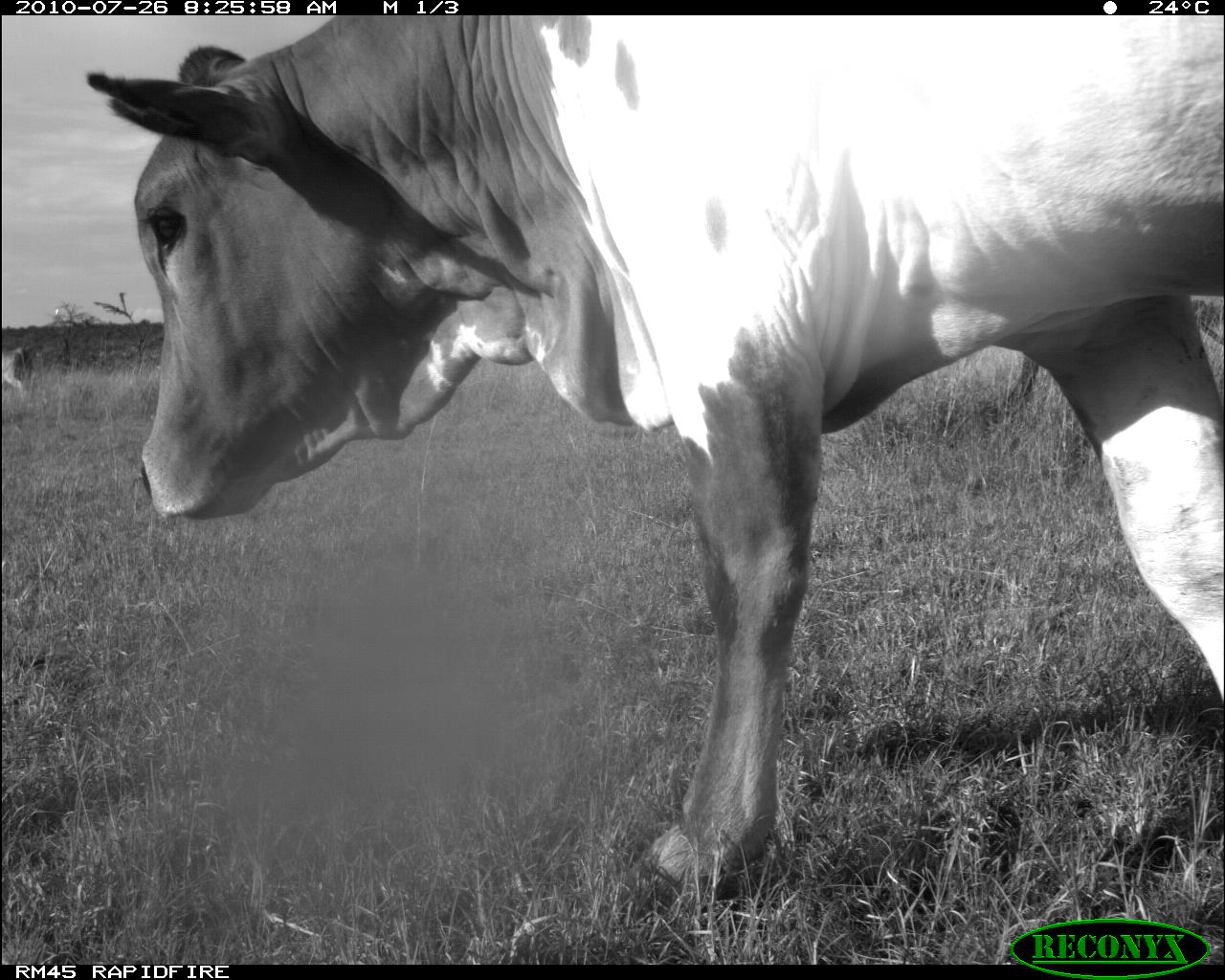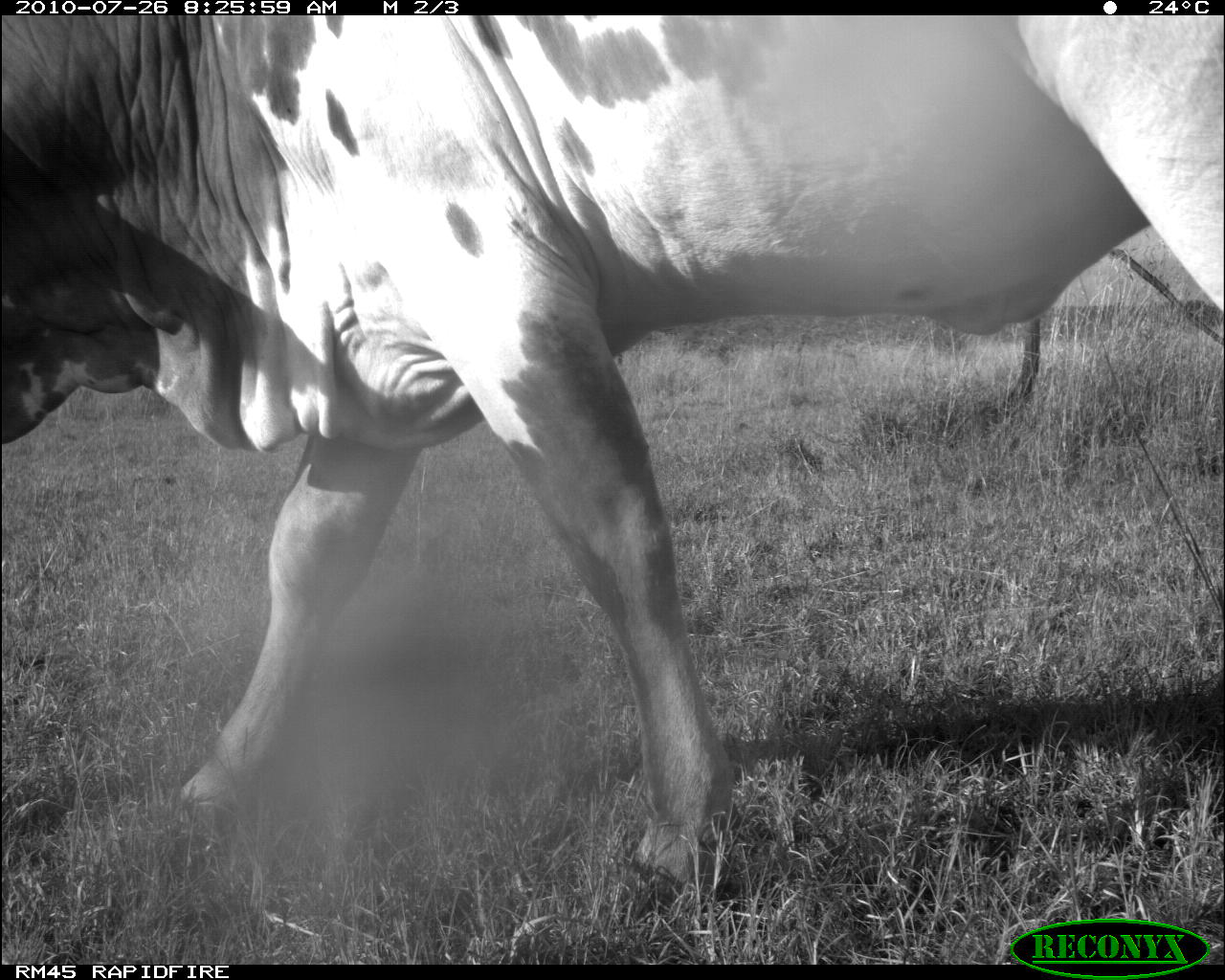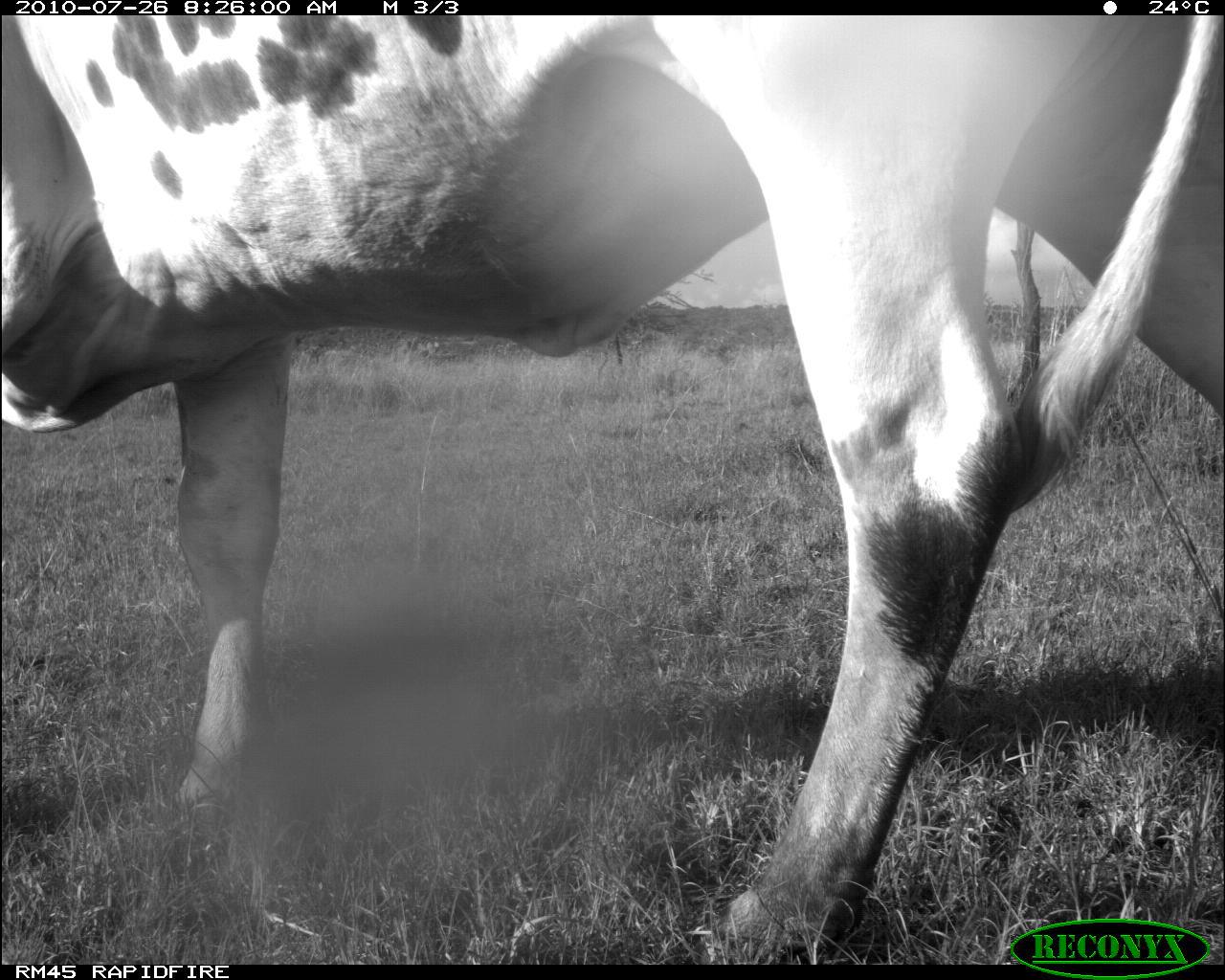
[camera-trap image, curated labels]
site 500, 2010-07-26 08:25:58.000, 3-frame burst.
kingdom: Animalia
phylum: Chordata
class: Mammalia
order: Artiodactyla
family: Bovidae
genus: Tragelaphus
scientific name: Tragelaphus oryx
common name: eland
Tragelaphus oryx (eland), count 2.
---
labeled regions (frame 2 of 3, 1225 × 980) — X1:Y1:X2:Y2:
tragelaphus oryx: 0:14:1224:924